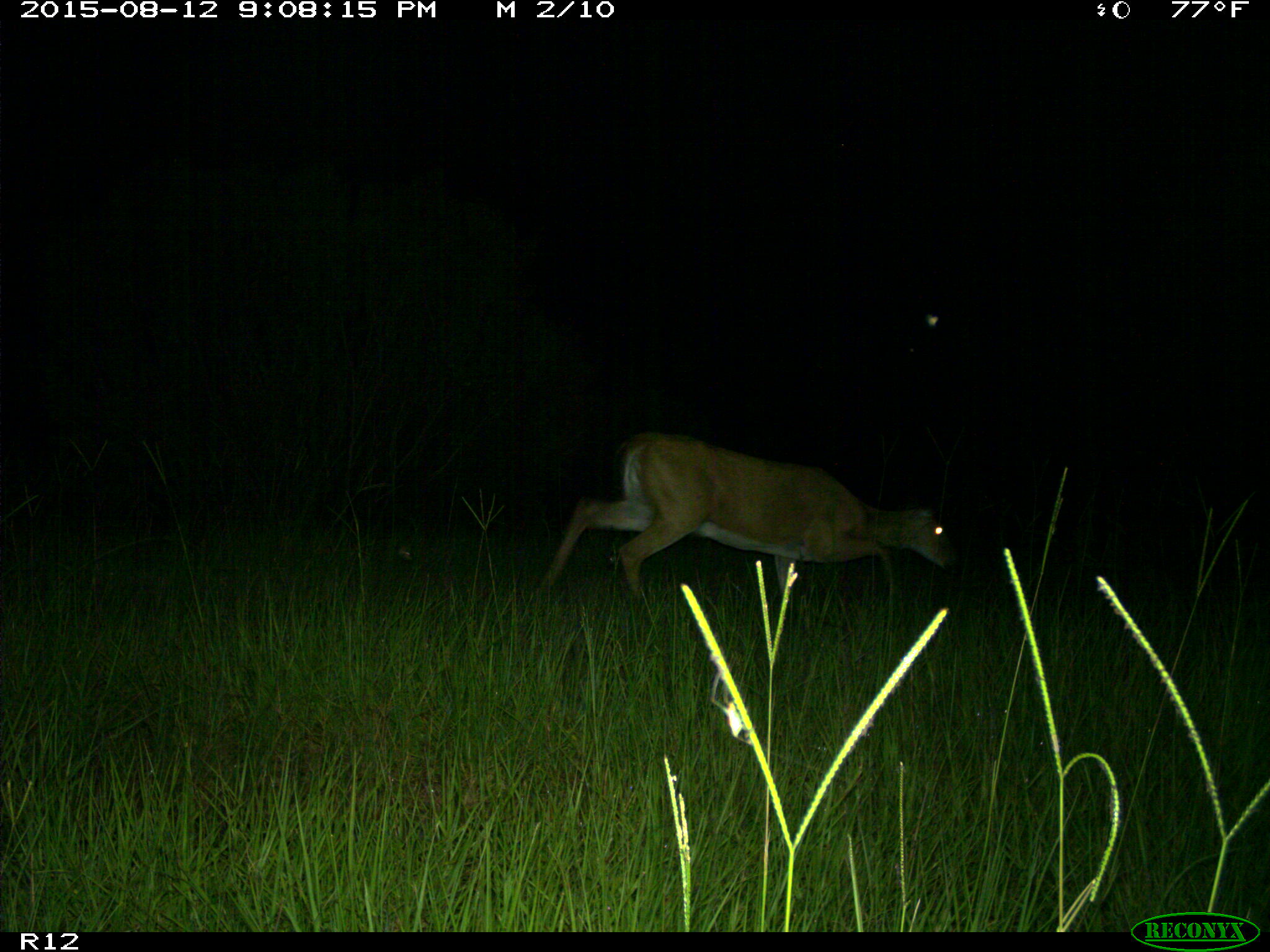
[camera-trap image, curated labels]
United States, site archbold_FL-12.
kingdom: Animalia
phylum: Chordata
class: Mammalia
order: Artiodactyla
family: Cervidae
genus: Odocoileus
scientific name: Odocoileus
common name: deer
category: unidentified deer